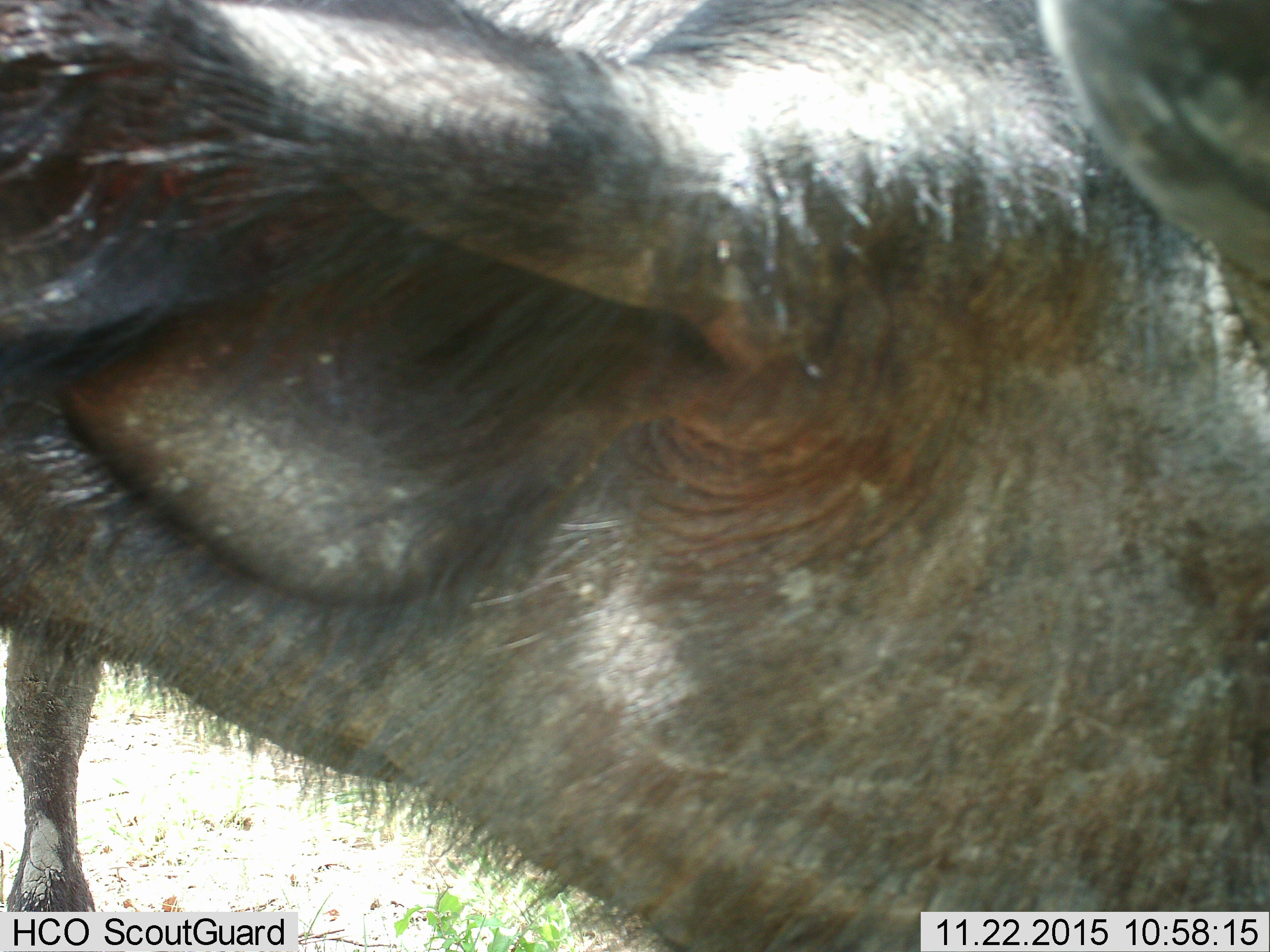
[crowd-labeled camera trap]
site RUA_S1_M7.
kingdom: Animalia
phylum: Chordata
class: Mammalia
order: Artiodactyla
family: Suidae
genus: Phacochoerus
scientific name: Phacochoerus africanus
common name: warthog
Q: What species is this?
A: Warthog (Phacochoerus africanus).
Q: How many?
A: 1.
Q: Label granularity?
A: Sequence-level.